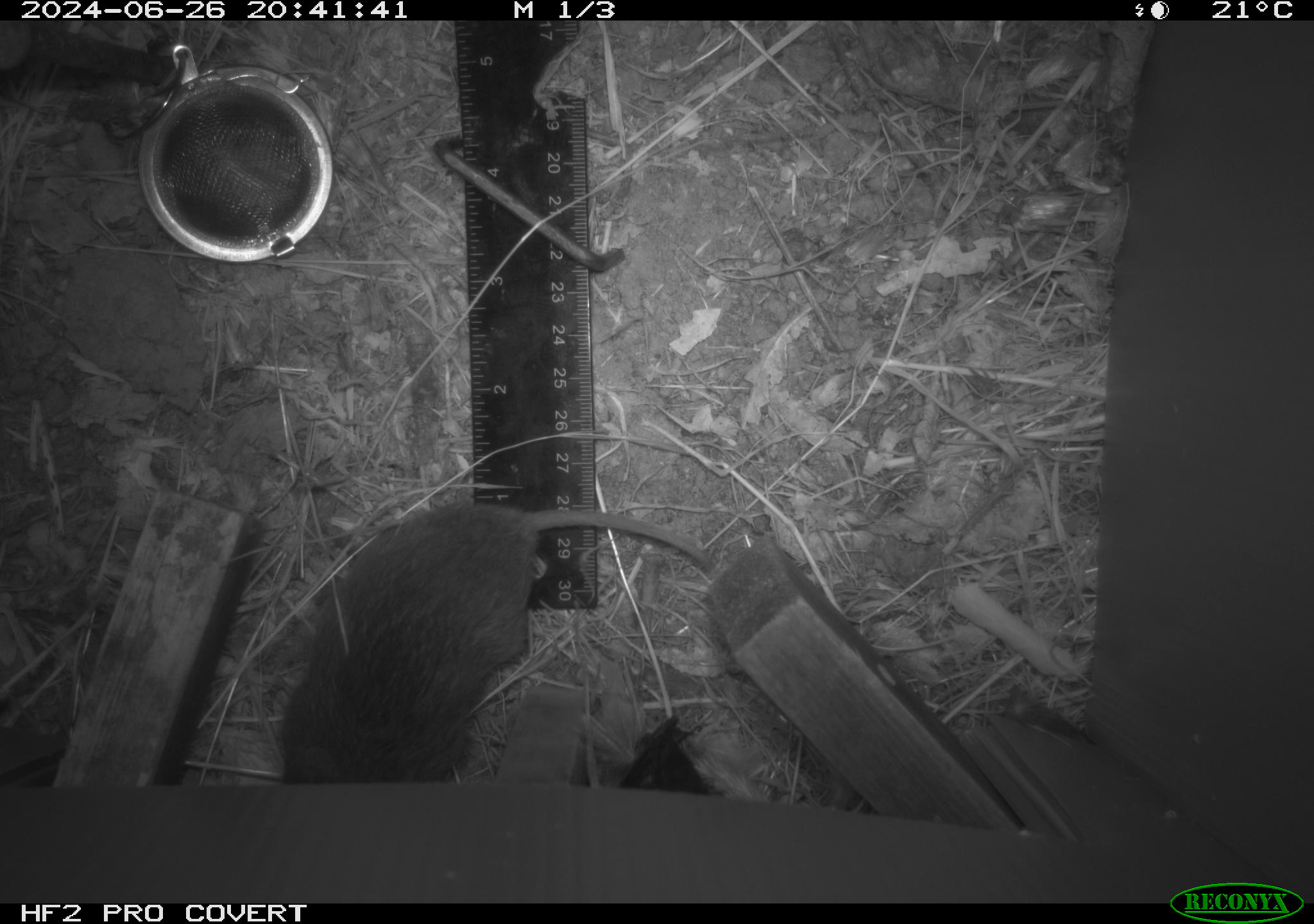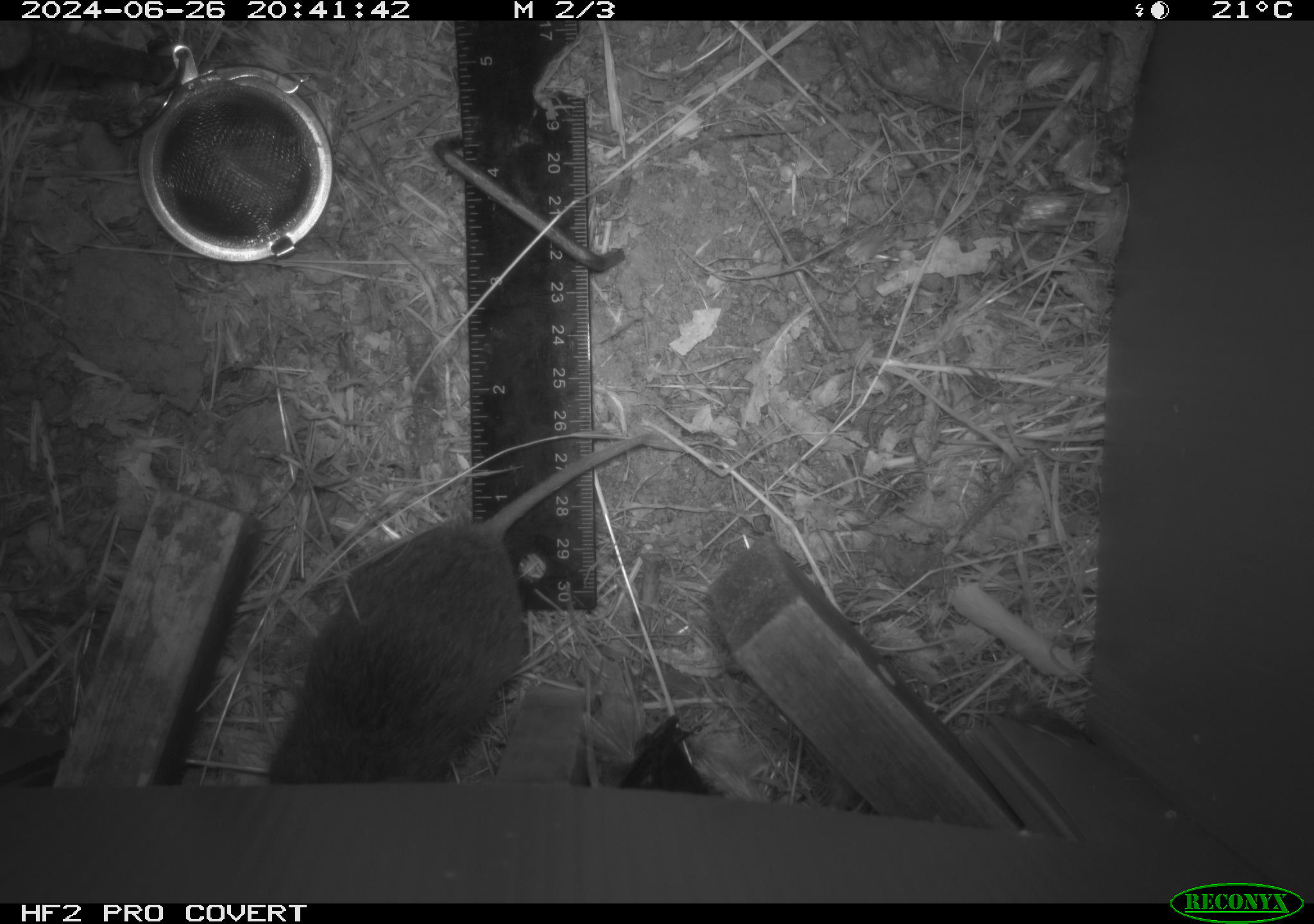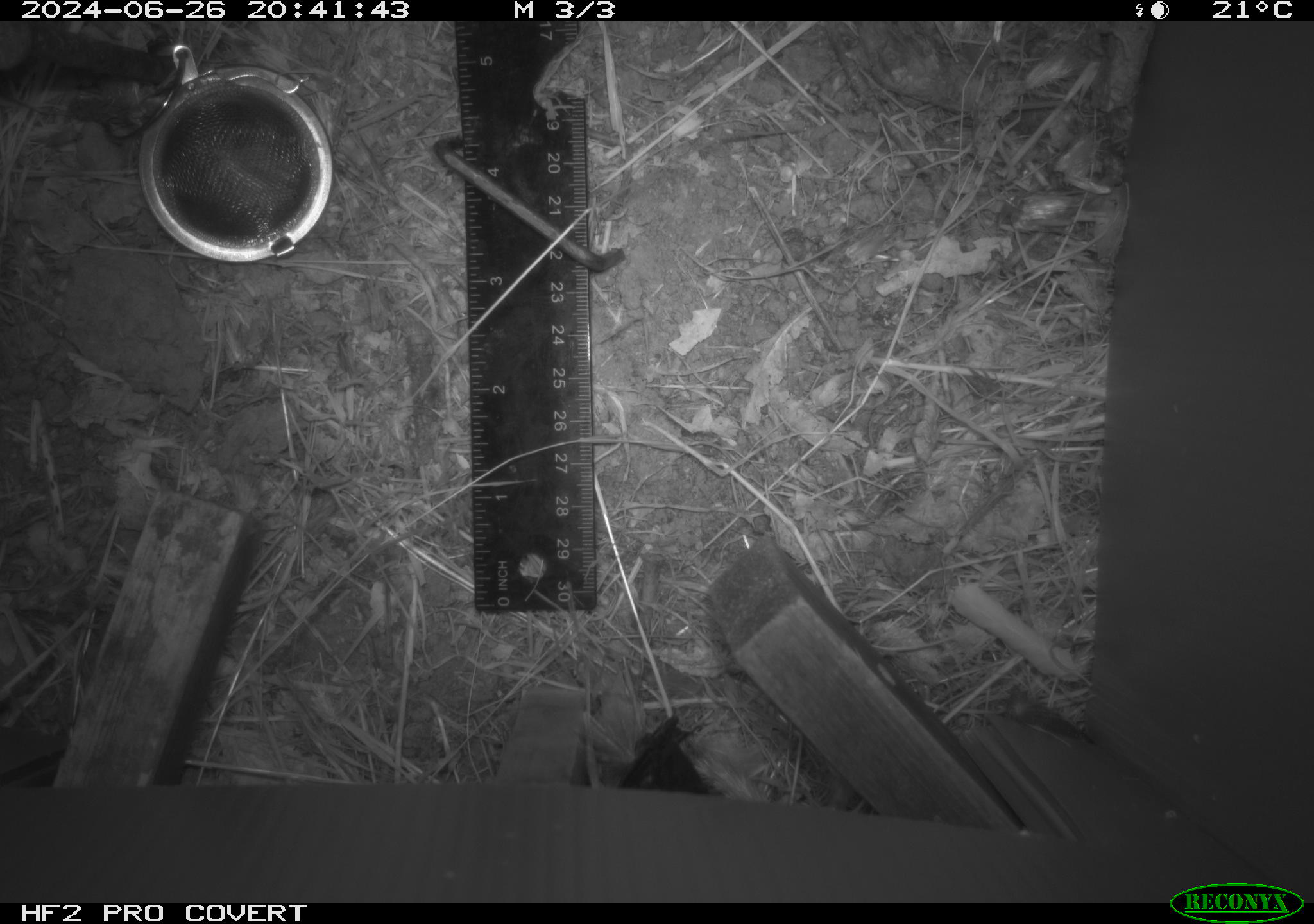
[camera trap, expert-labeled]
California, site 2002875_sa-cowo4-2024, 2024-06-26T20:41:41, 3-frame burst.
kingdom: Animalia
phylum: Chordata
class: Mammalia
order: Rodentia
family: Cricetidae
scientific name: Arvicolinae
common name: voles, lemmings, and muskrats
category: arvicolinae subfamily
Arvicolinae subfamily (voles, lemmings, and muskrats) (Arvicolinae).